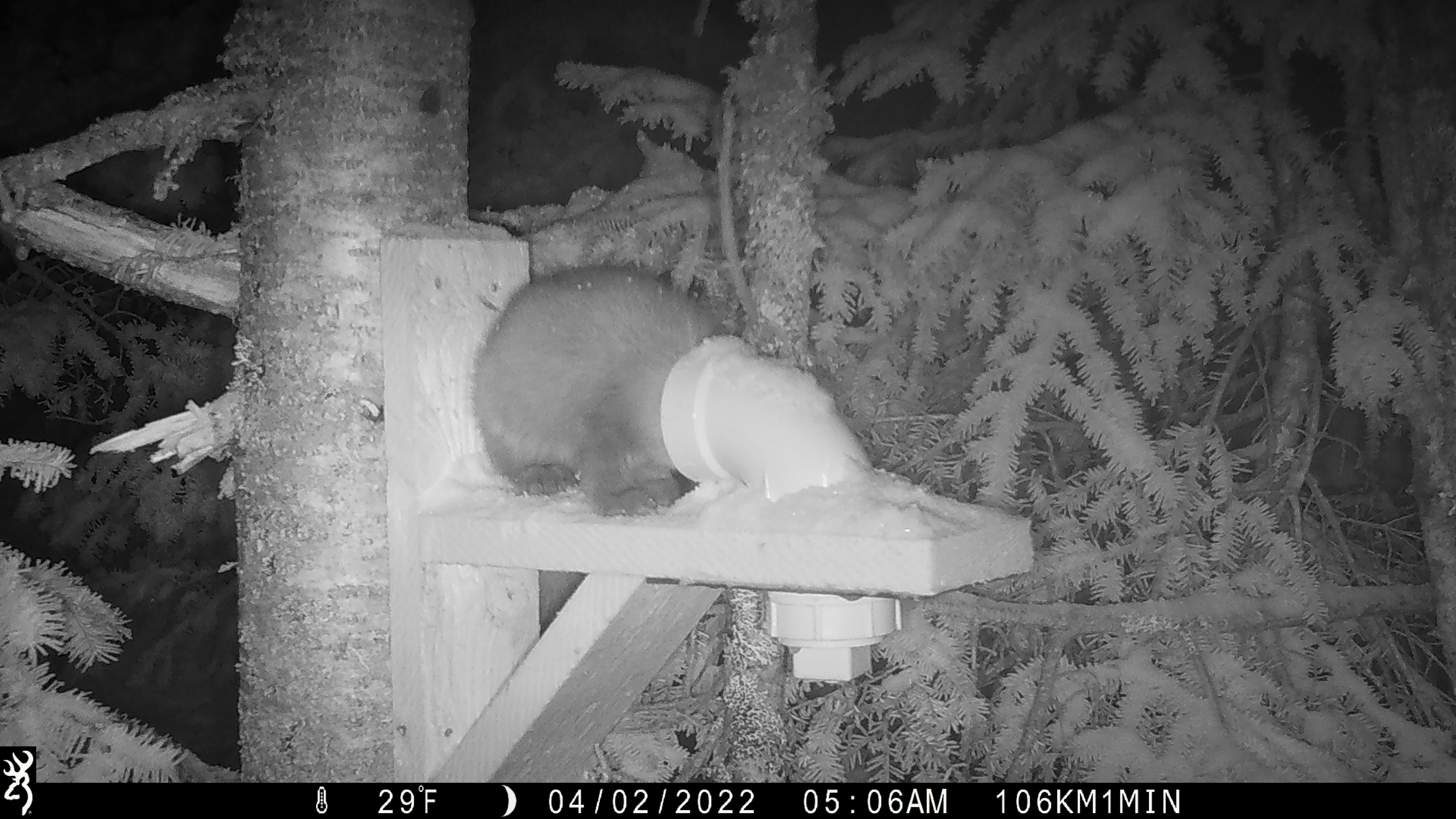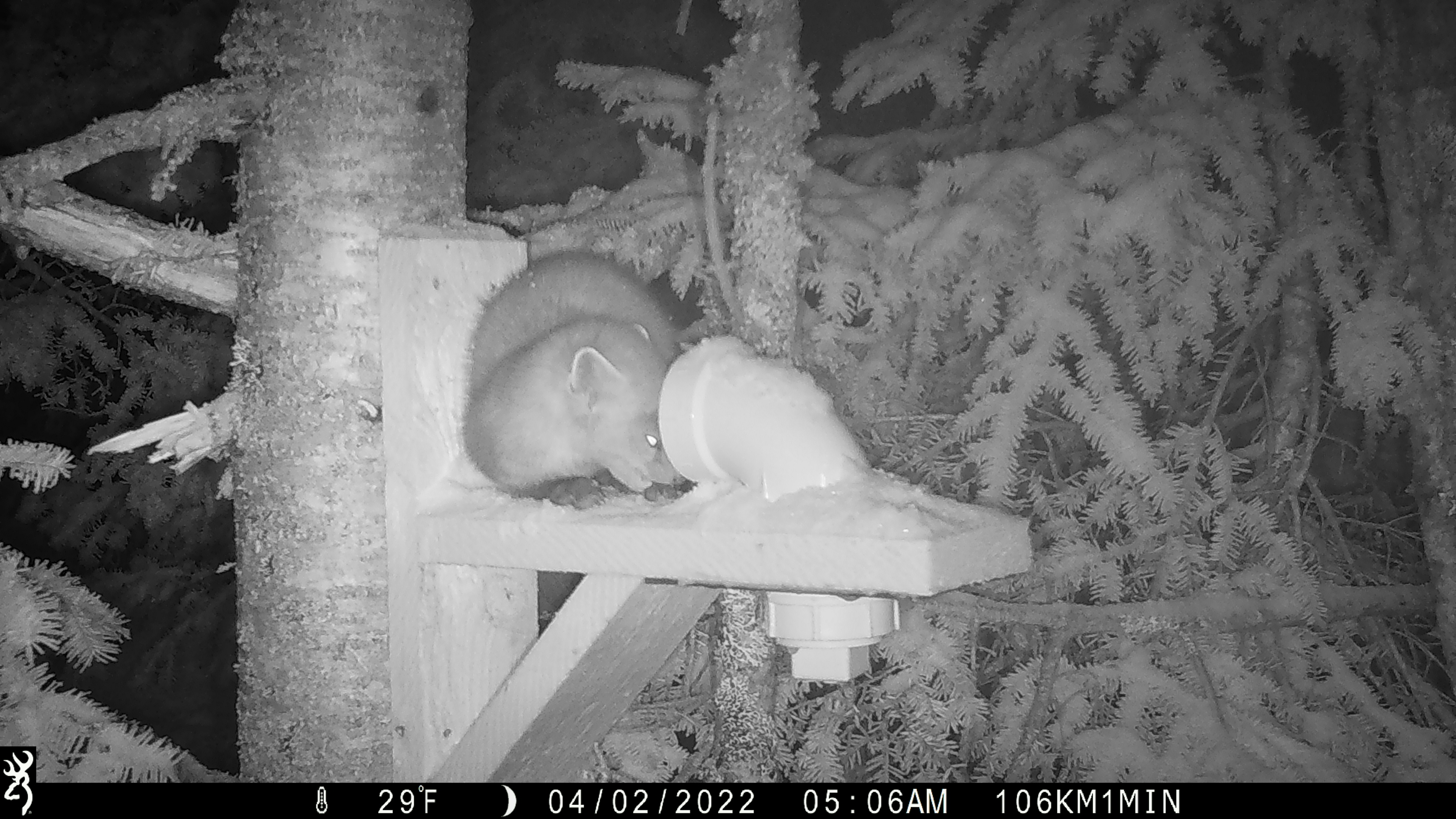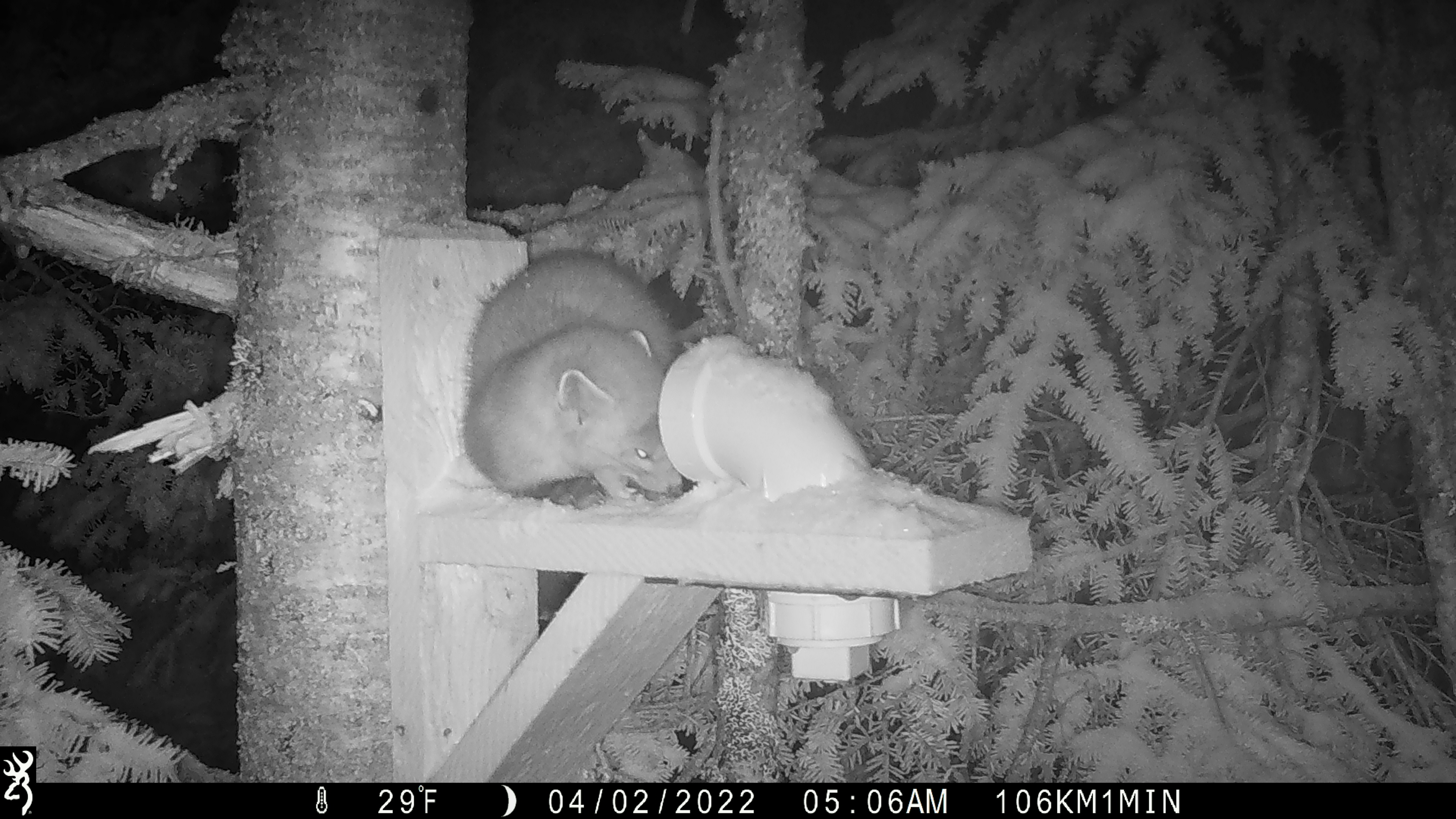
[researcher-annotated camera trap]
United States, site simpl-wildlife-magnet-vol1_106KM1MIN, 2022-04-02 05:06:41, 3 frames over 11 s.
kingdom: Animalia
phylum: Chordata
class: Mammalia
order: Carnivora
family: Mustelidae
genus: Martes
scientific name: Martes americana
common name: american marten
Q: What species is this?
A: American marten (Martes americana).